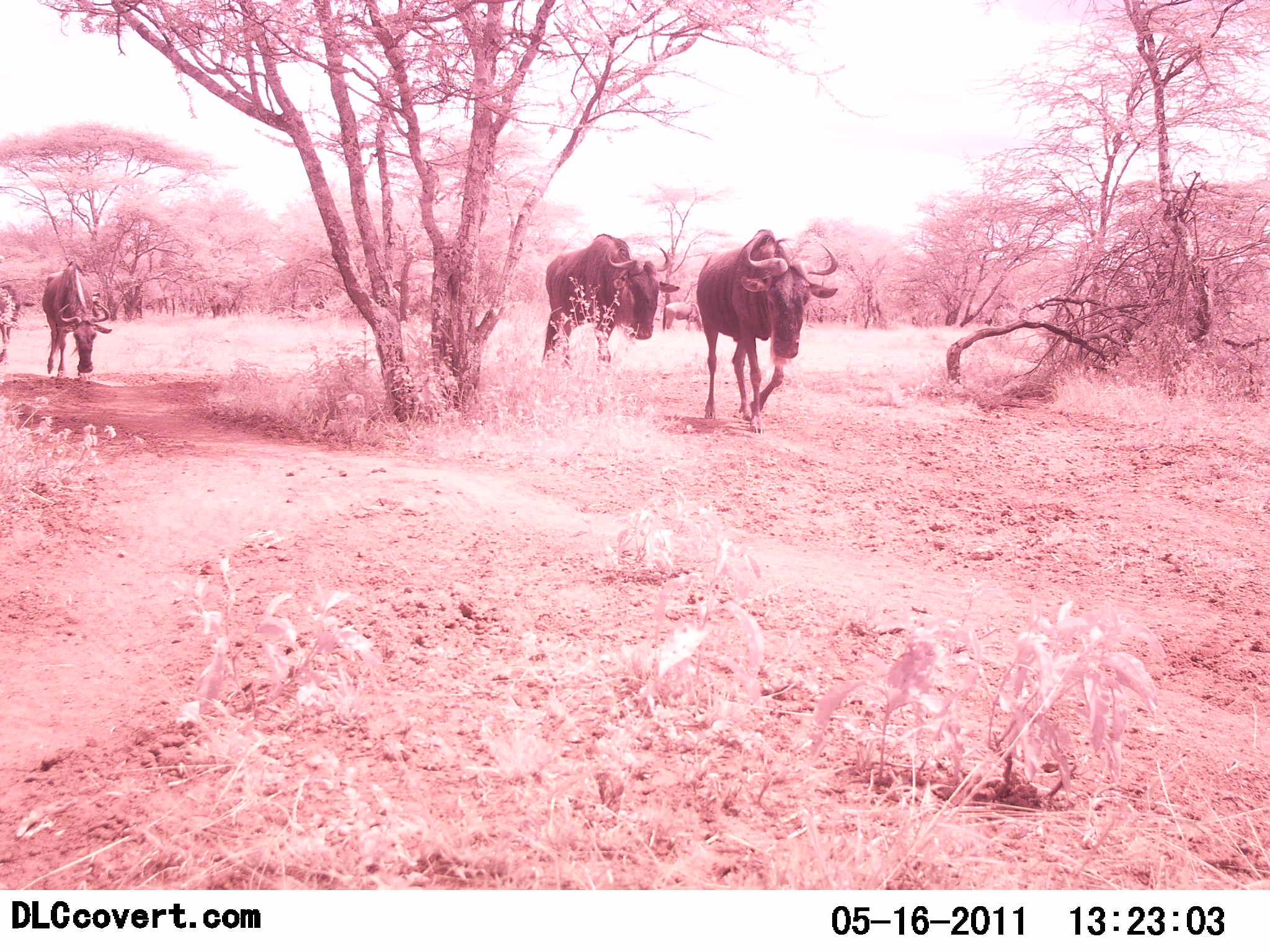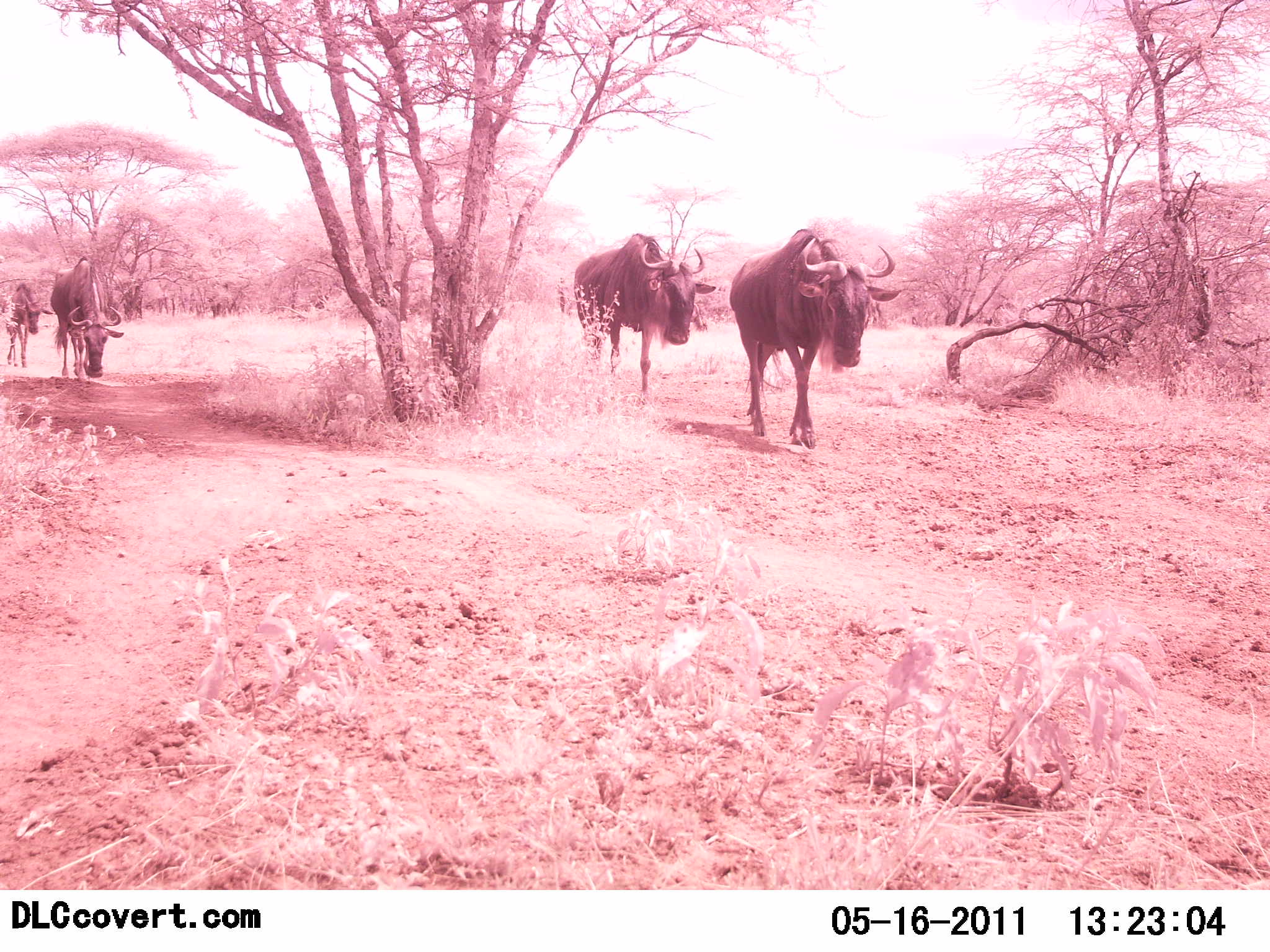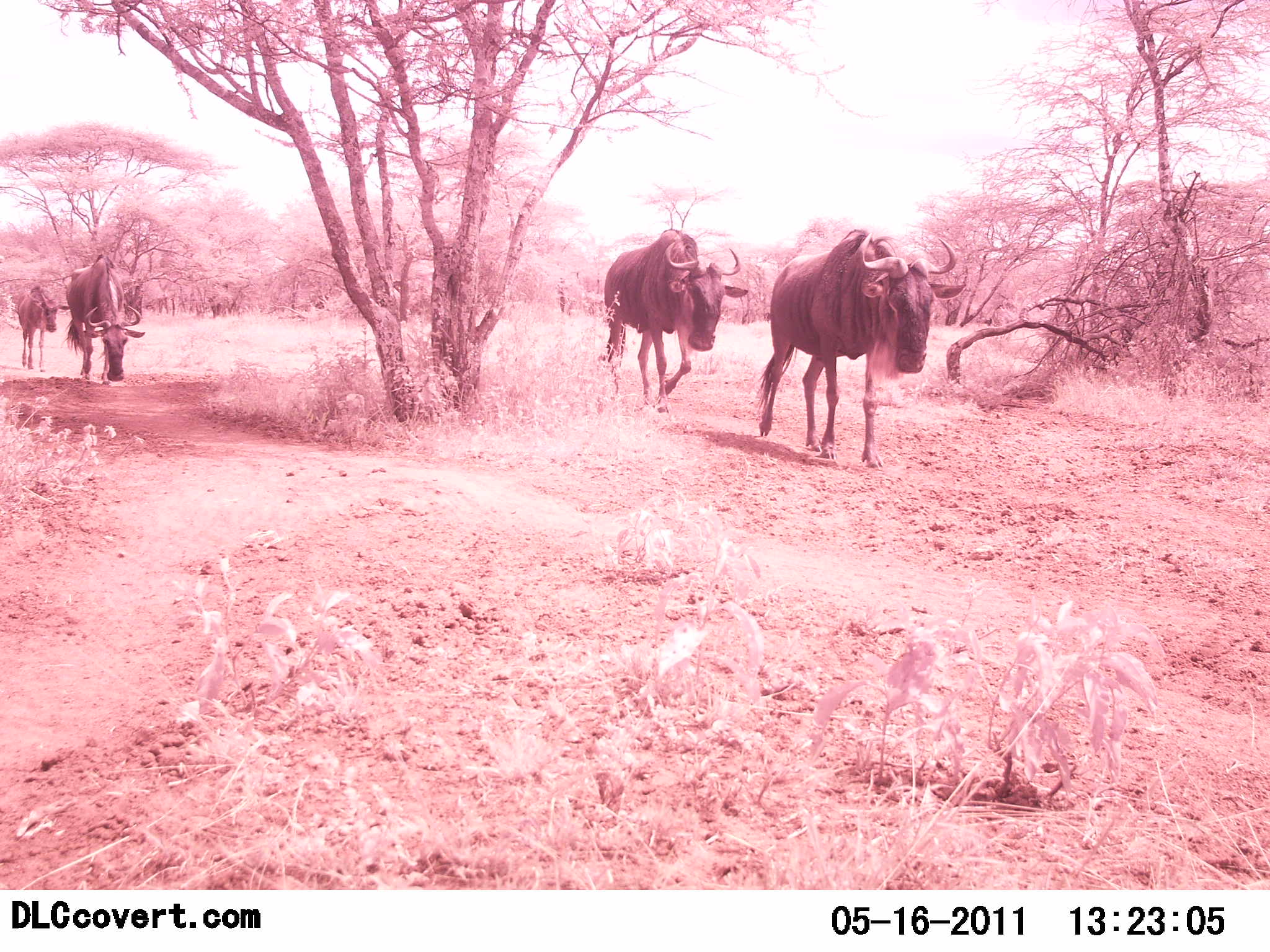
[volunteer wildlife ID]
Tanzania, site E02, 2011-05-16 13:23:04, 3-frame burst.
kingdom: Animalia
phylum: Chordata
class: Mammalia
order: Artiodactyla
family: Bovidae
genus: Connochaetes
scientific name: Connochaetes taurinus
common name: blue wildebeest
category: wildebeest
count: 4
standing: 8%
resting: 0%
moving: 100%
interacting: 0%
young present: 50%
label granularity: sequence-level